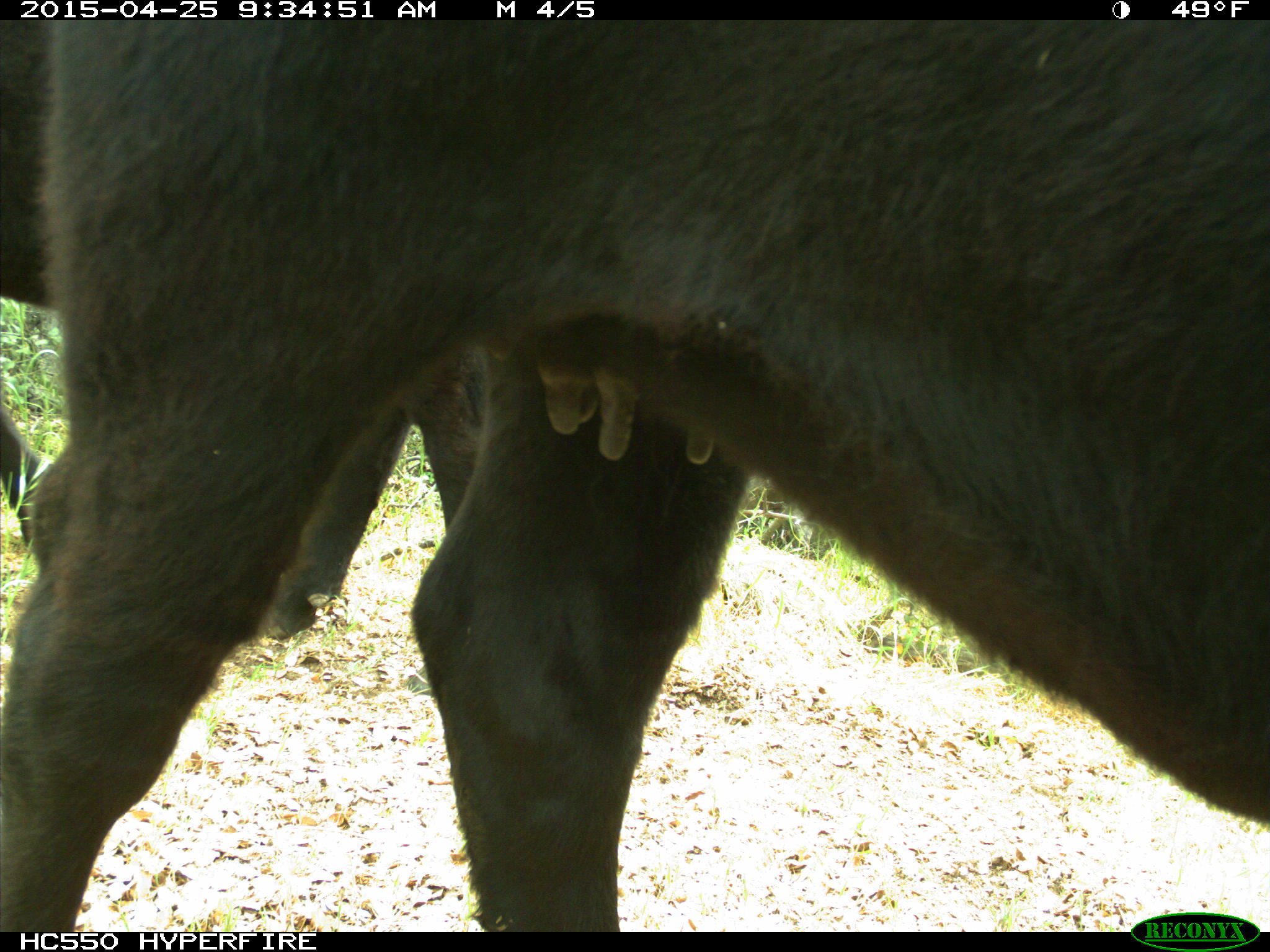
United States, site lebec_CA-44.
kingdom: Animalia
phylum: Chordata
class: Mammalia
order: Artiodactyla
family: Suidae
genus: Sus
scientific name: Sus scrofa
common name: wild boar